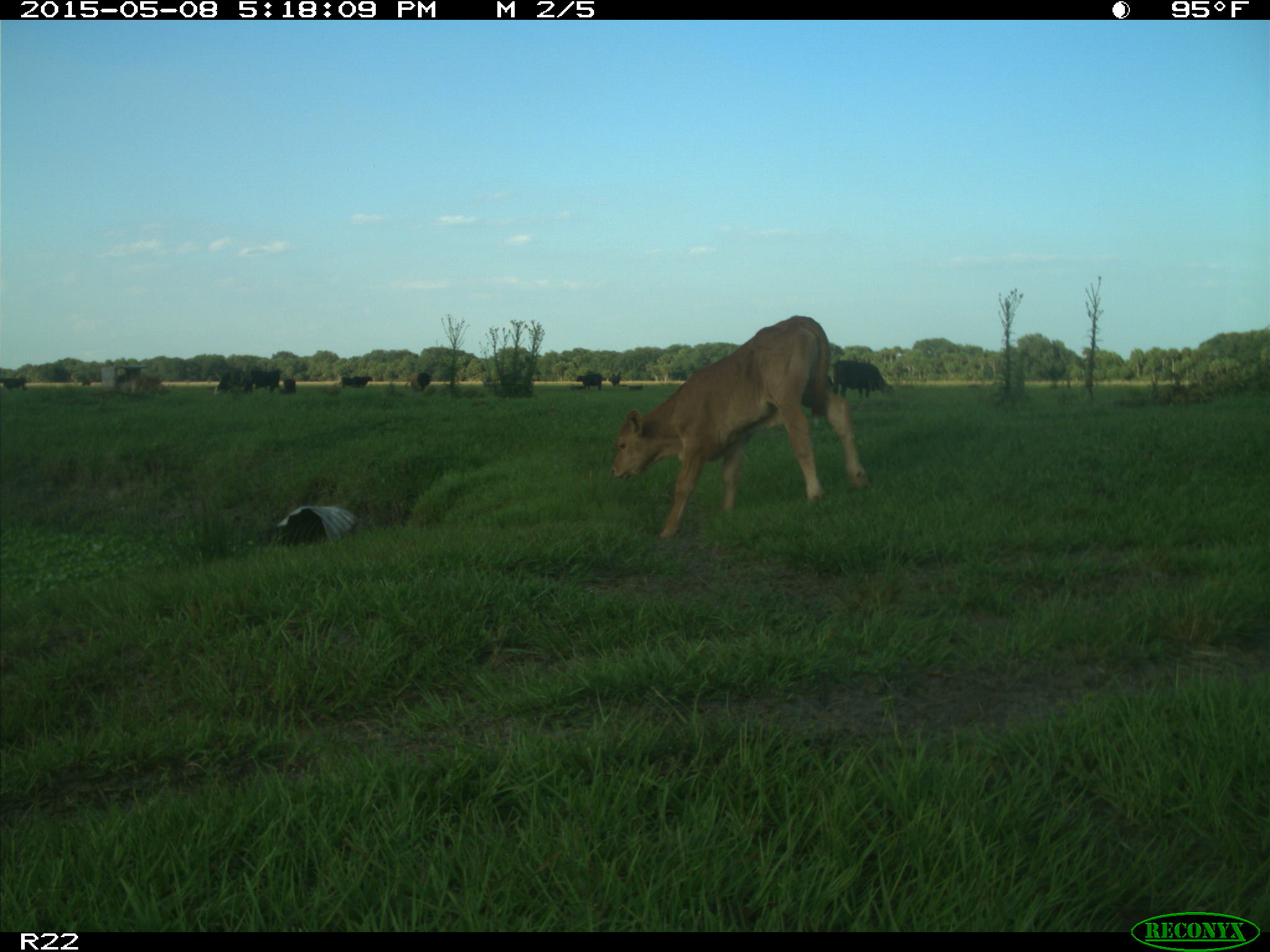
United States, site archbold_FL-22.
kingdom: Animalia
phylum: Chordata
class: Mammalia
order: Artiodactyla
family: Bovidae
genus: Bos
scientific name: Bos taurus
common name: domestic cow